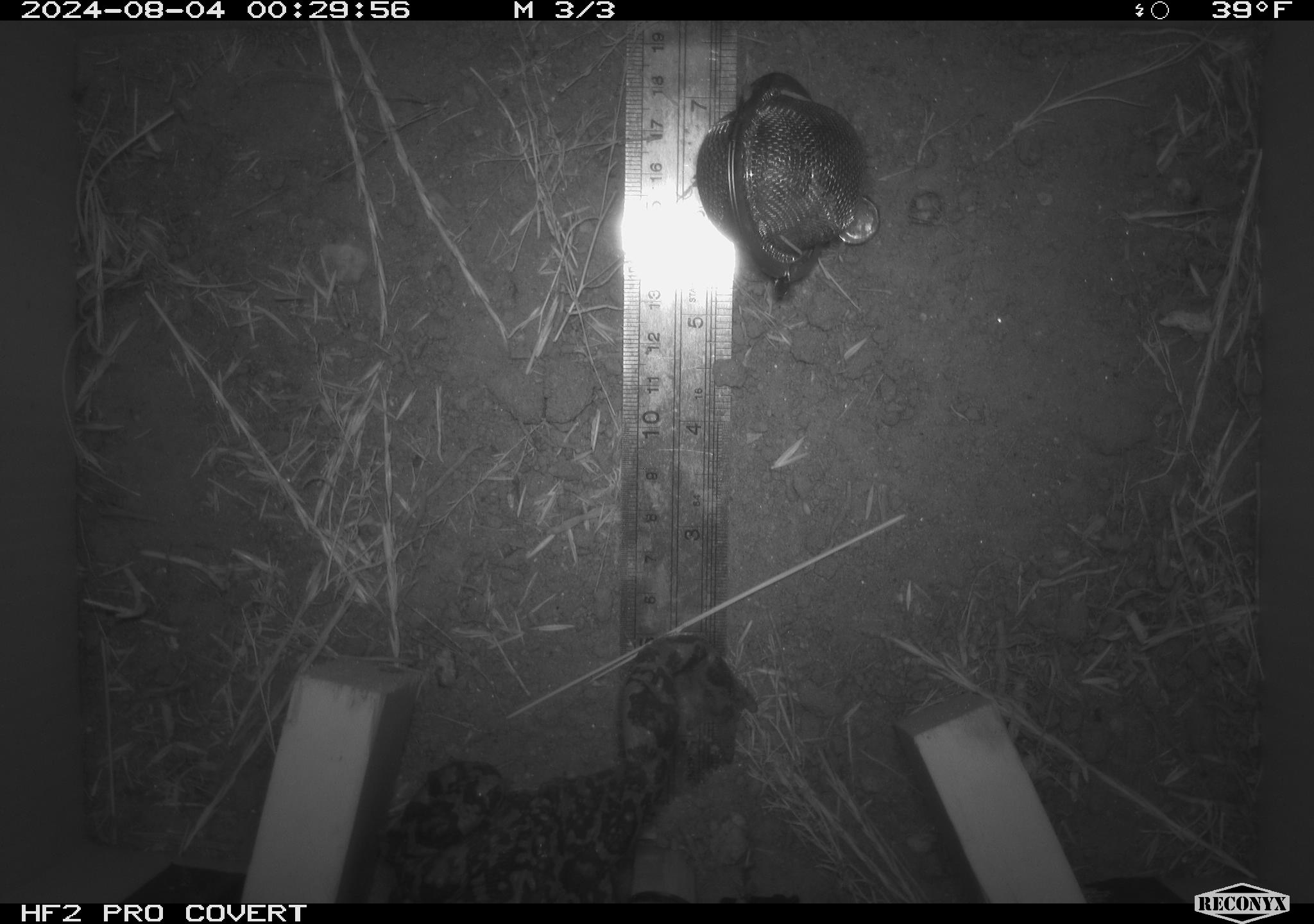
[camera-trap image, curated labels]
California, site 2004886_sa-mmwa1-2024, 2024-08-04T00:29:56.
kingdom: Animalia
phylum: Chordata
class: Amphibia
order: Anura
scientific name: Anura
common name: frogs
Frogs (Anura).